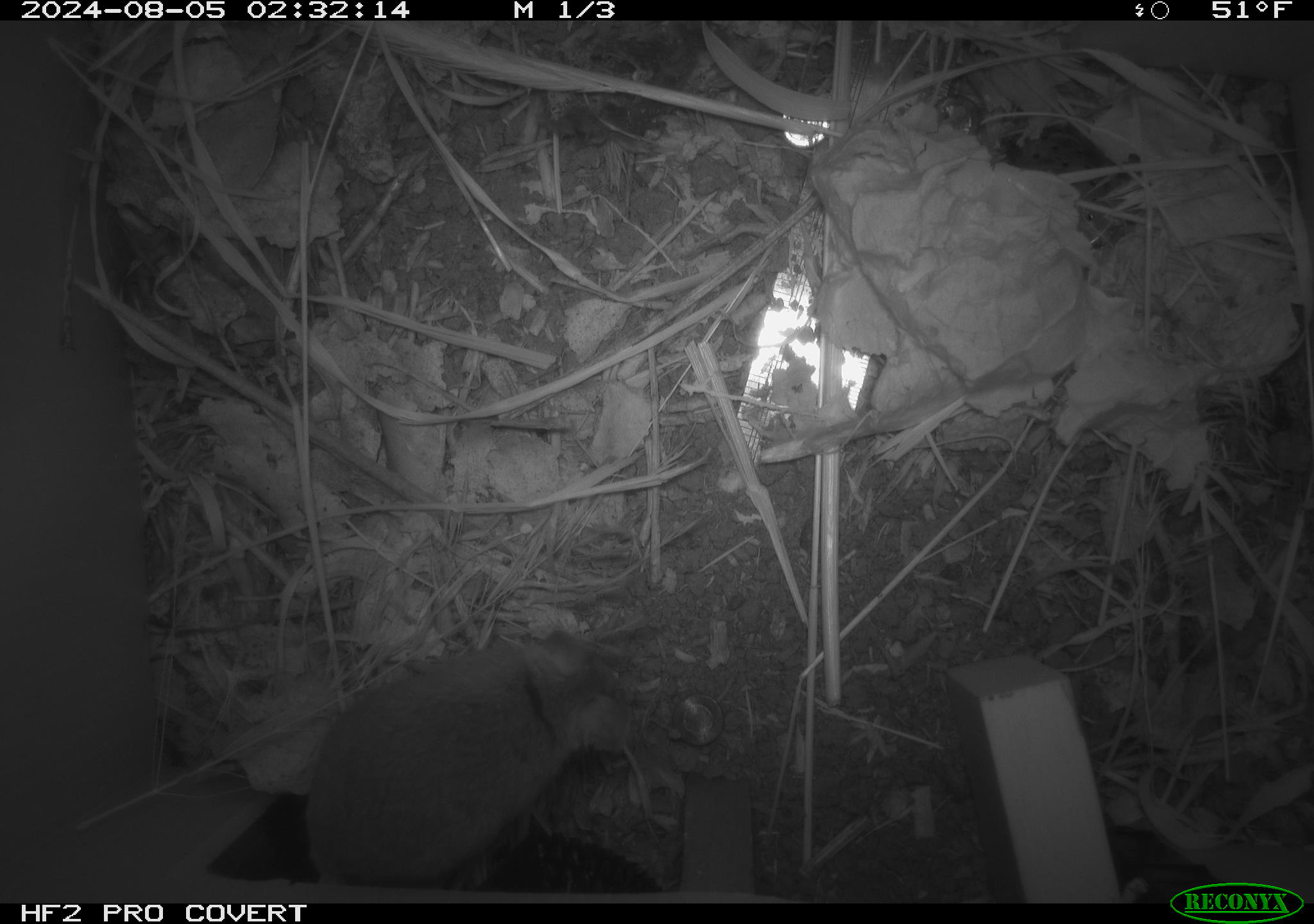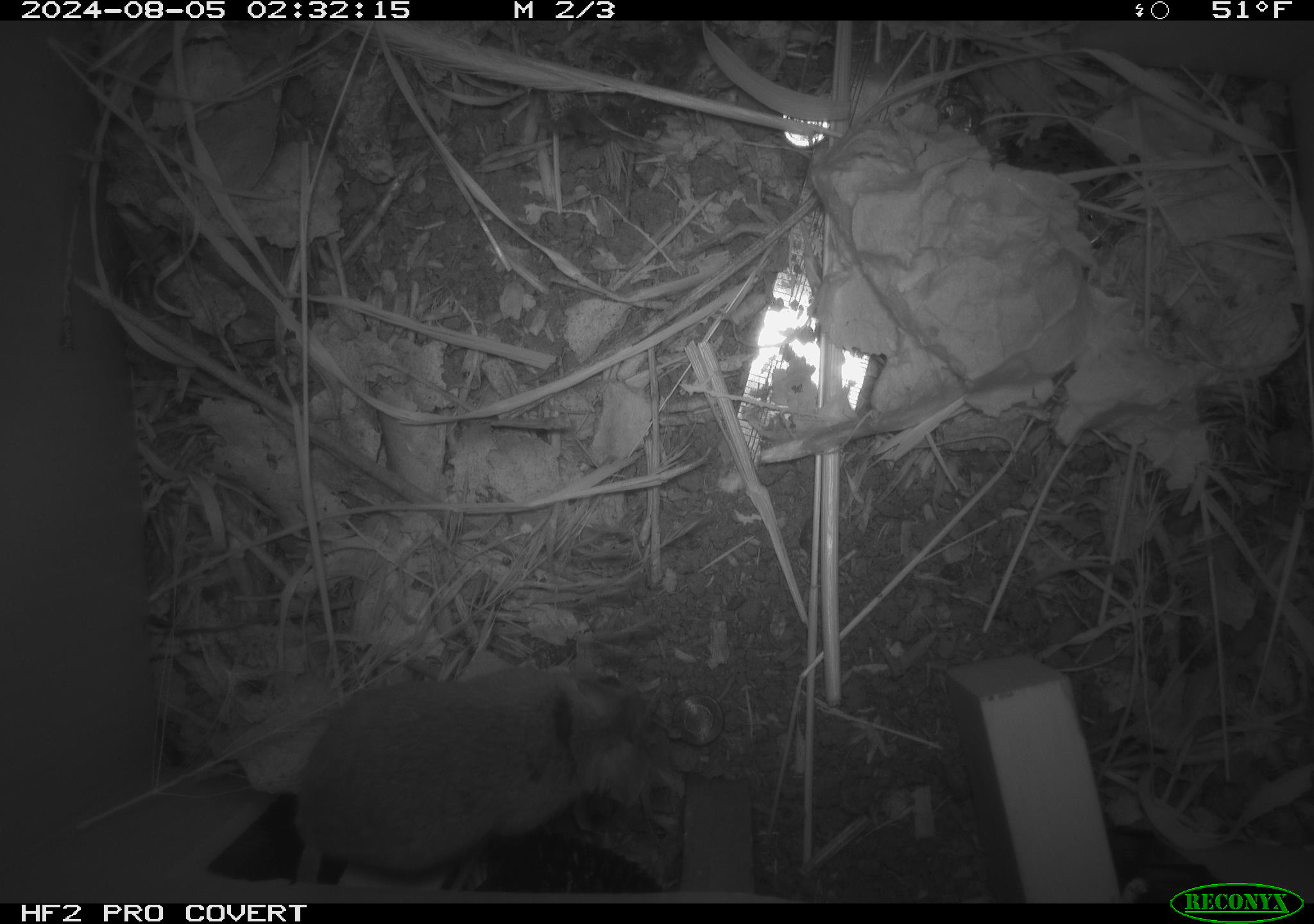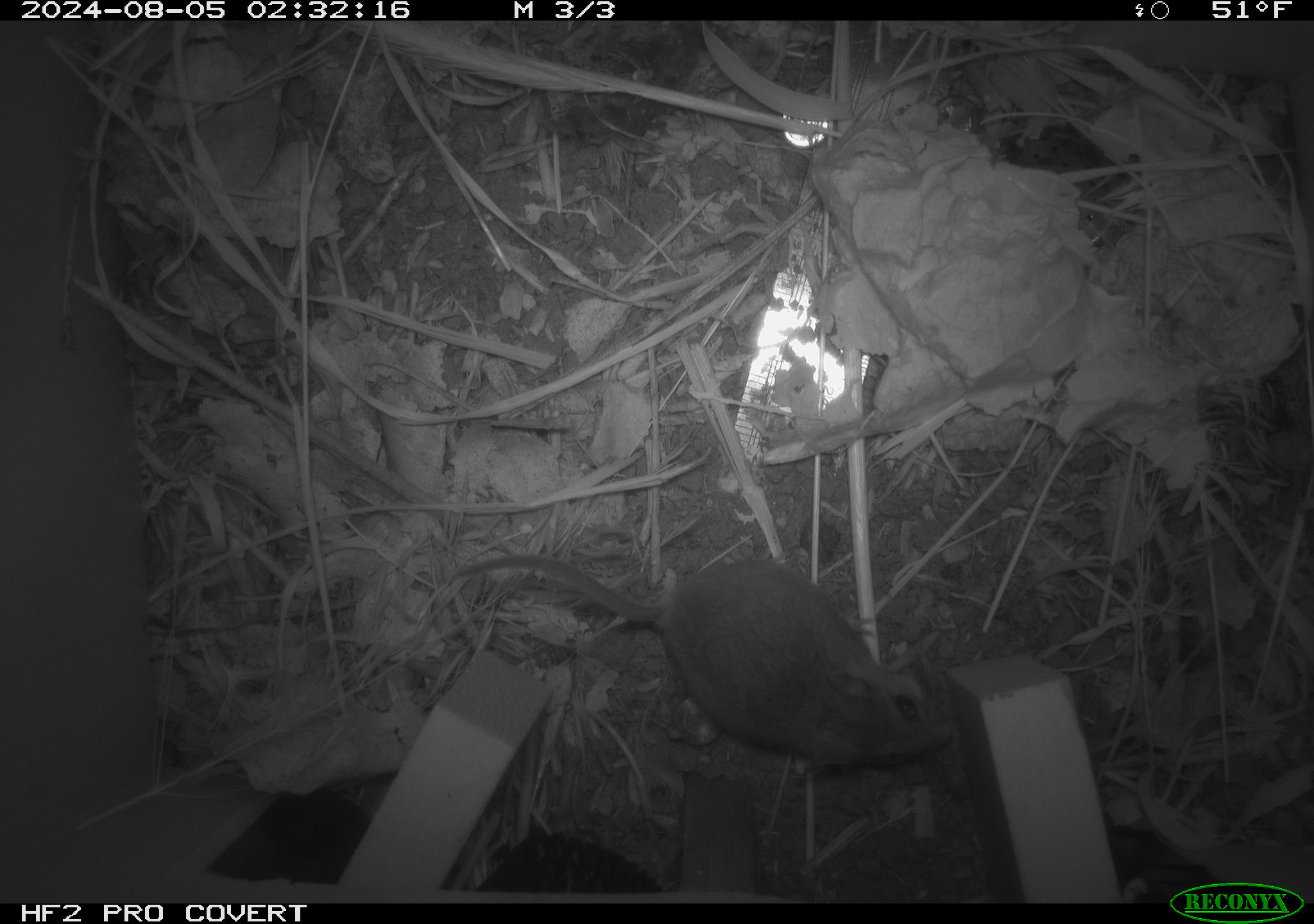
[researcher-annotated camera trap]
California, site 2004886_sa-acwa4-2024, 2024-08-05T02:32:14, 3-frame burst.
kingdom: Animalia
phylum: Chordata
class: Mammalia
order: Rodentia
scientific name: Rodentia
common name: mouse species